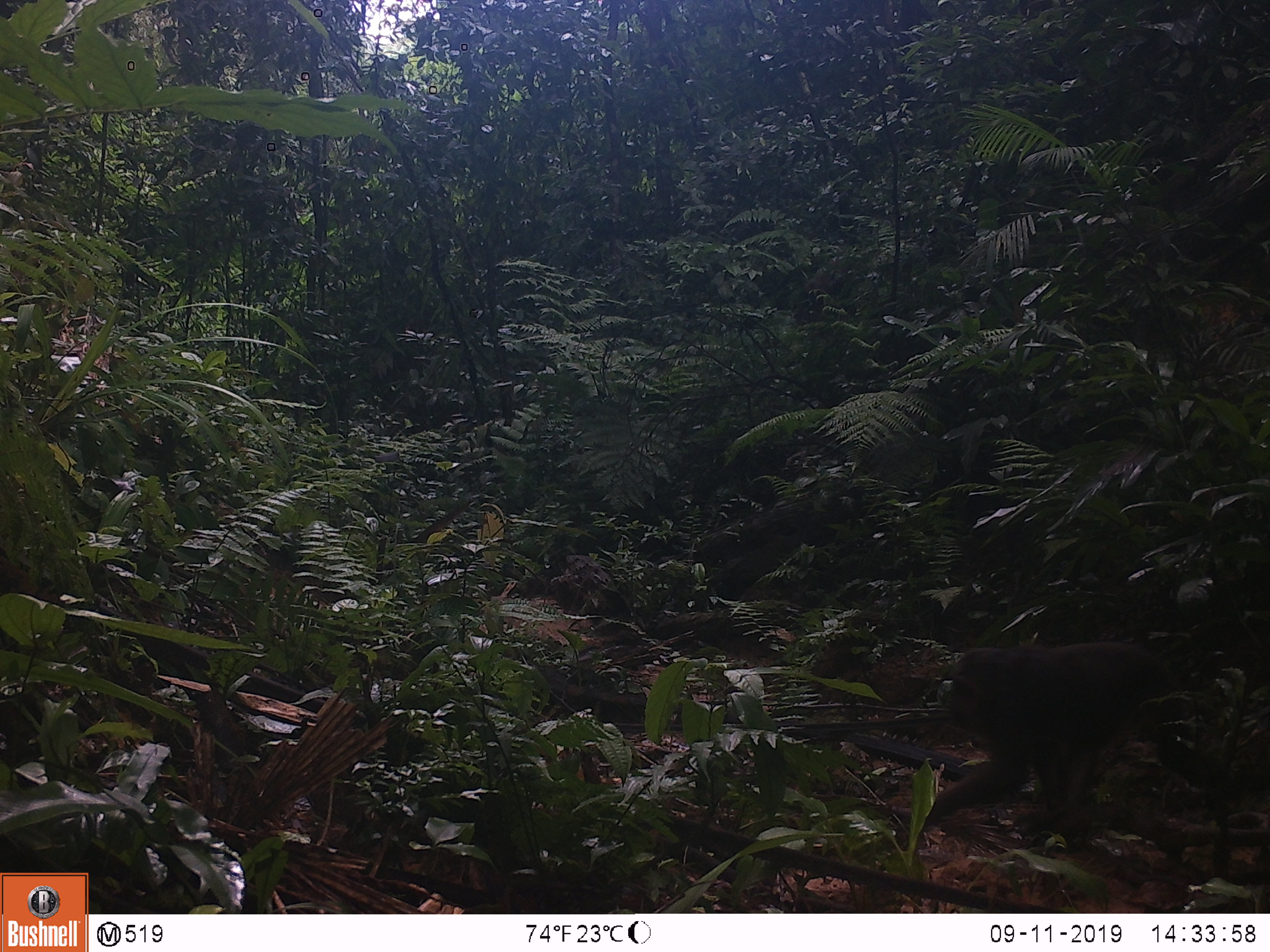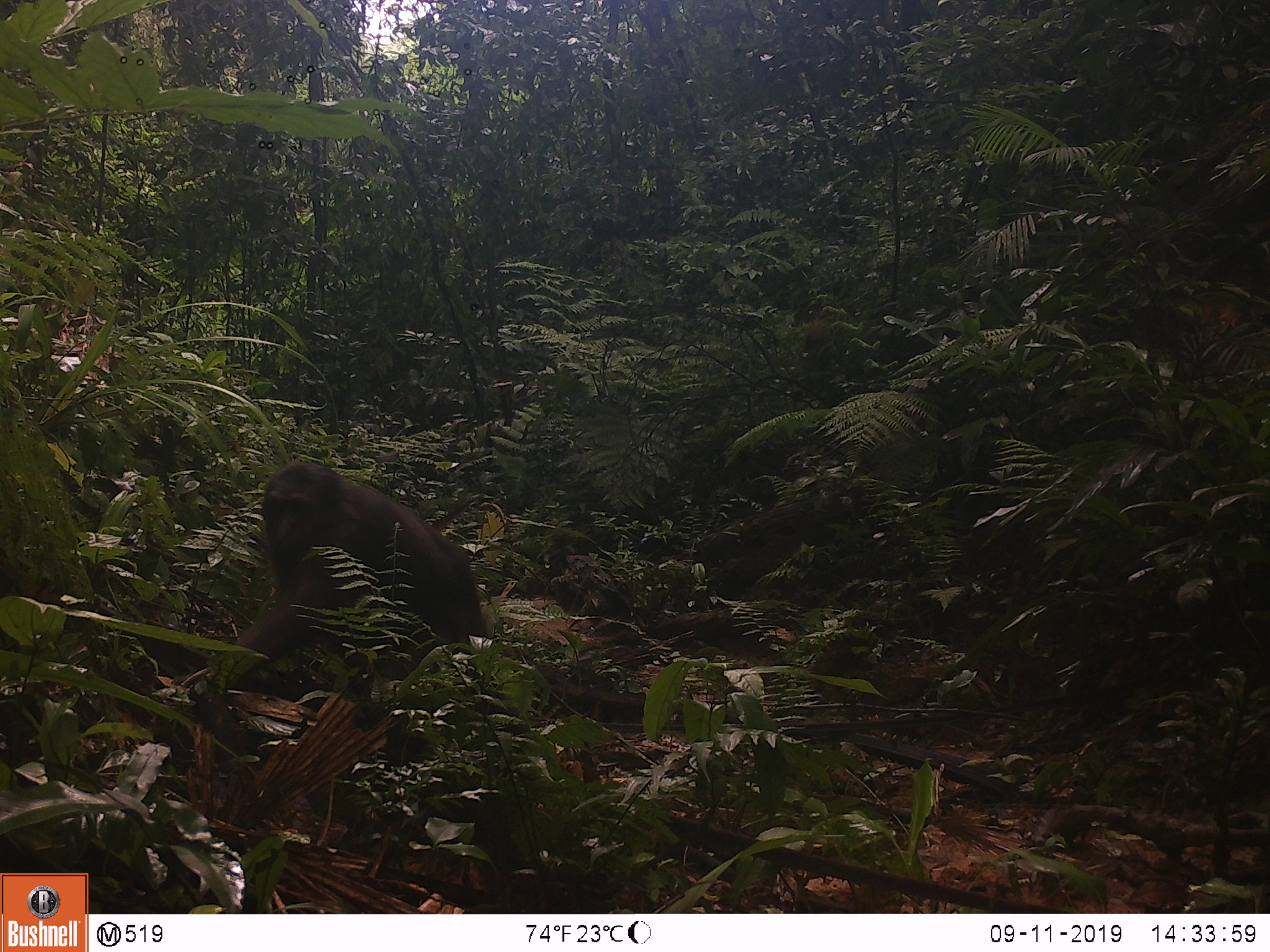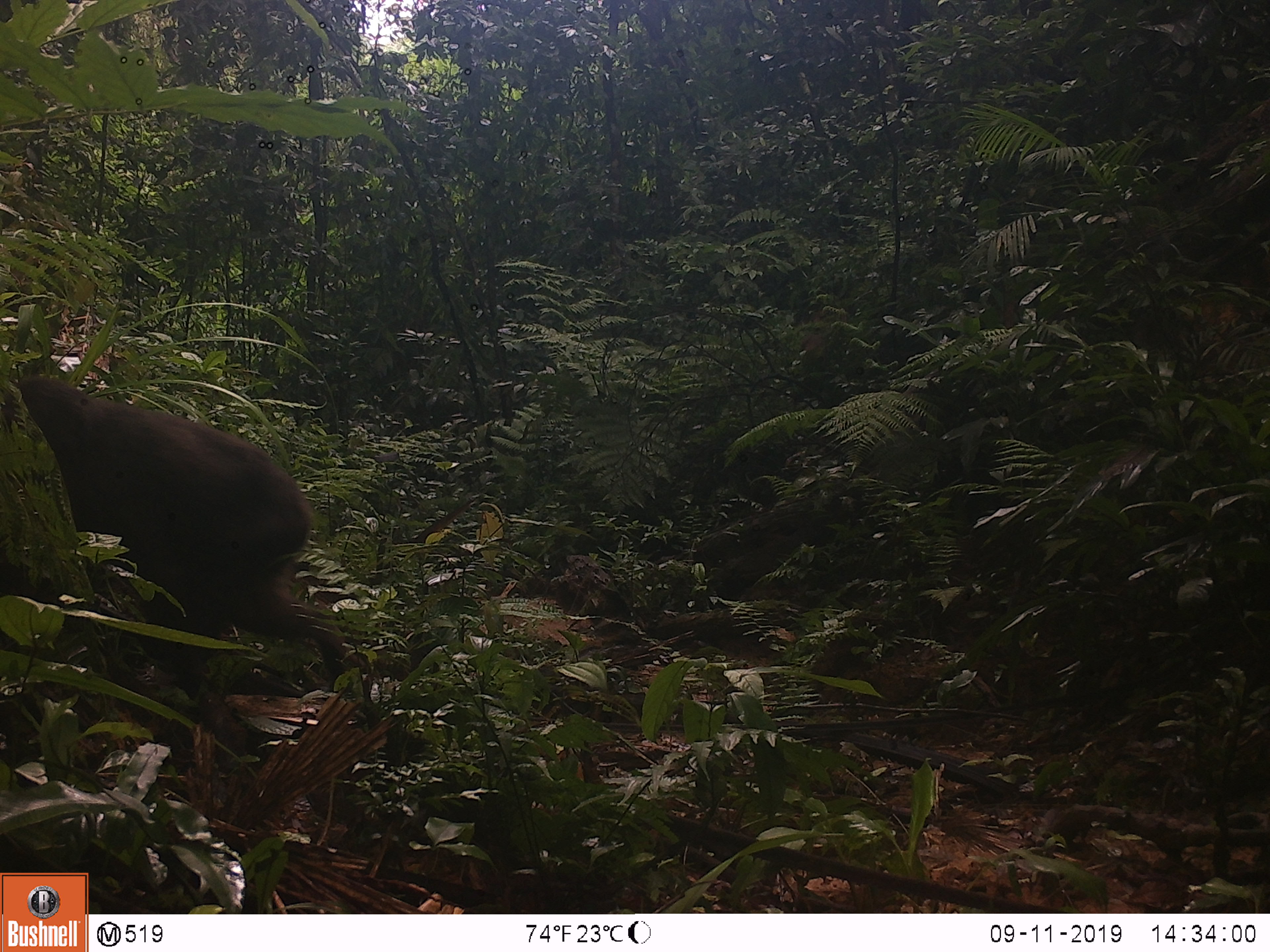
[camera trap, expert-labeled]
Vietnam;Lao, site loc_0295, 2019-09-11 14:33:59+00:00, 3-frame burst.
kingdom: Animalia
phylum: Chordata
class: Mammalia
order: Primates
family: Cercopithecidae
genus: Macaca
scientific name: Macaca arctoides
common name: stump-tailed macaque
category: stump tailed macaque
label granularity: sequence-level